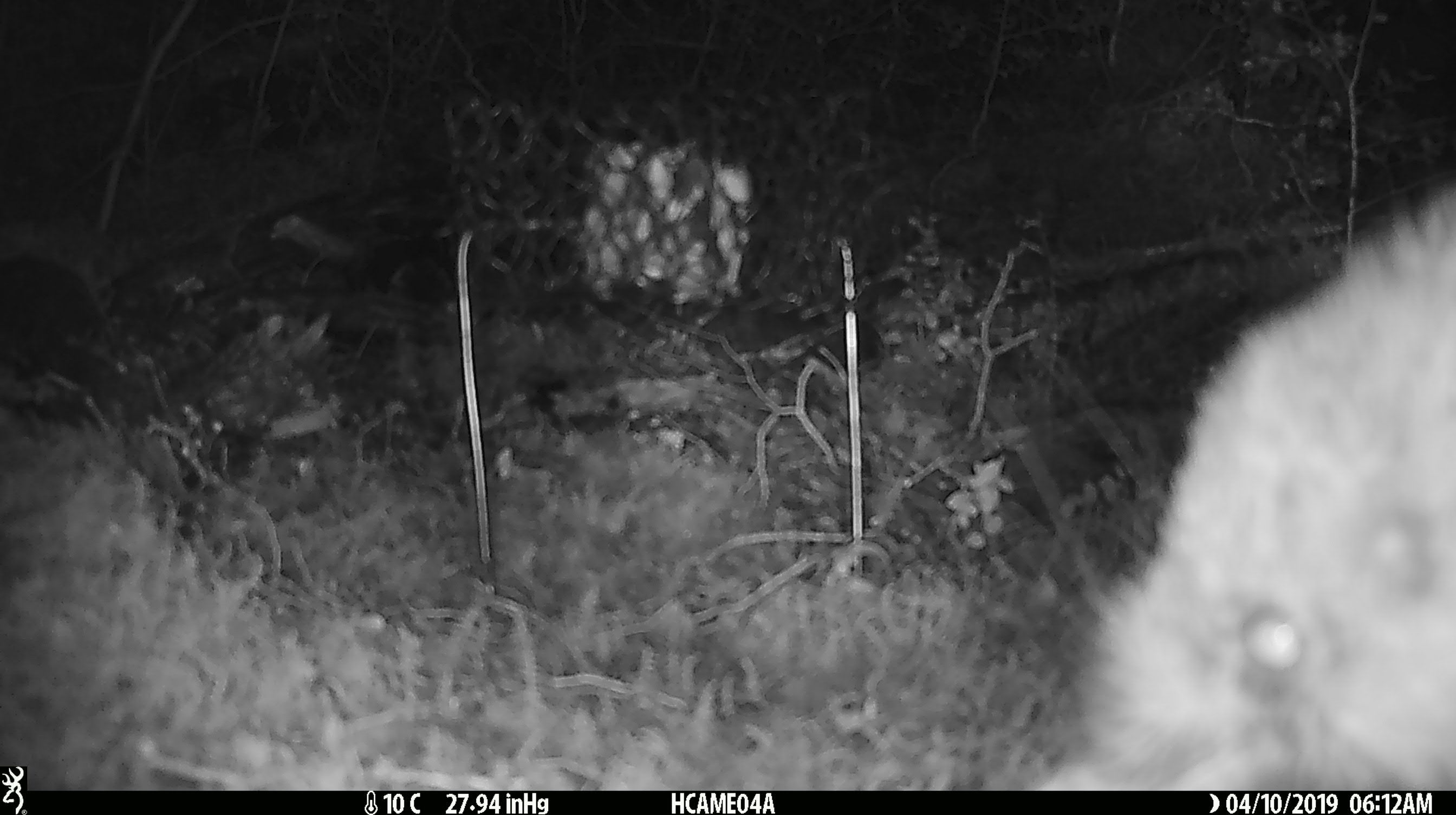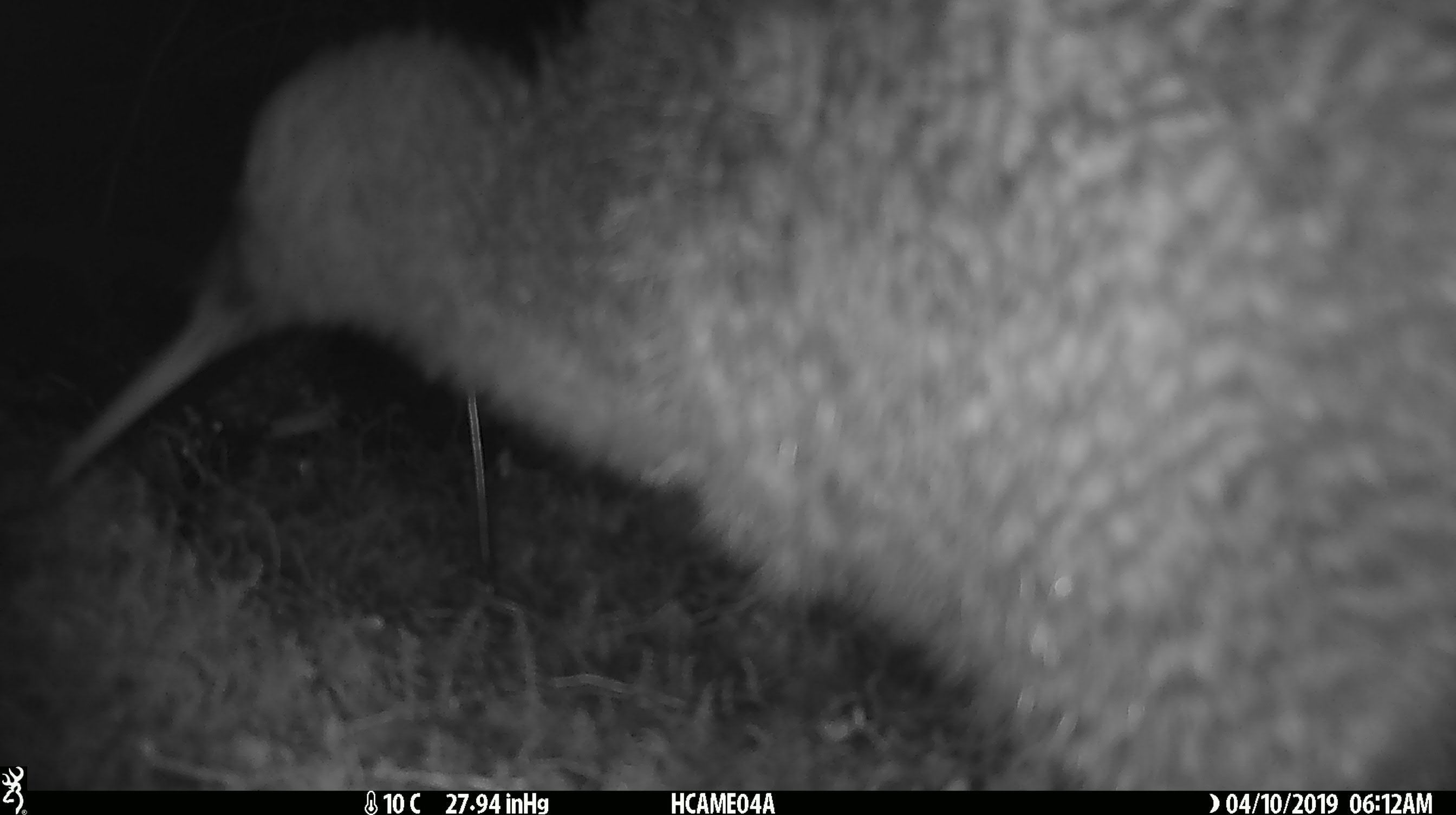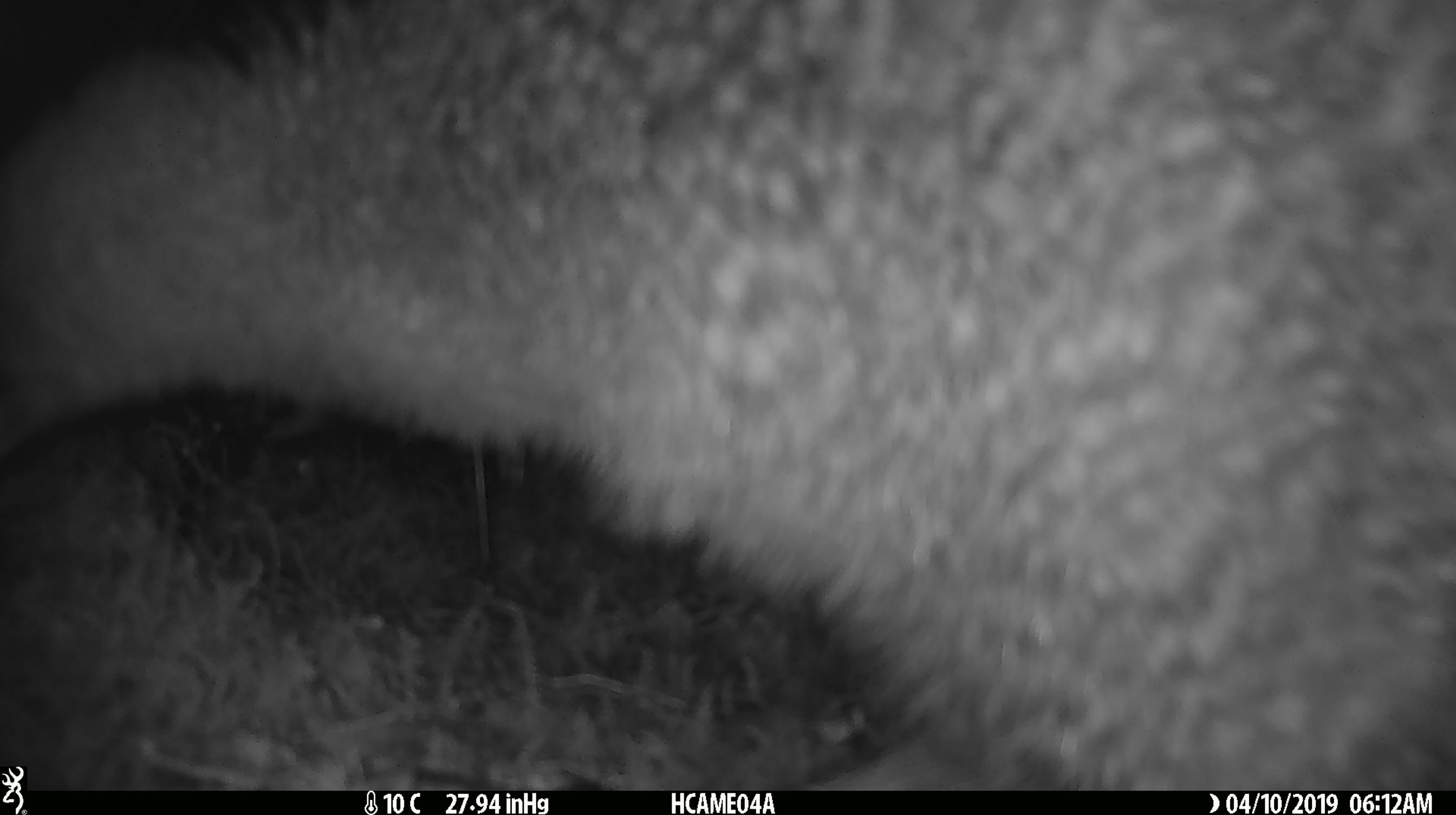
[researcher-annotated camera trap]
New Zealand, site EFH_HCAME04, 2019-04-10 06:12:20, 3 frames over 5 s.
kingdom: Animalia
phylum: Chordata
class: Aves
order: Apterygiformes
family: Apterygidae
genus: Apteryx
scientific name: Apteryx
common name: kiwi